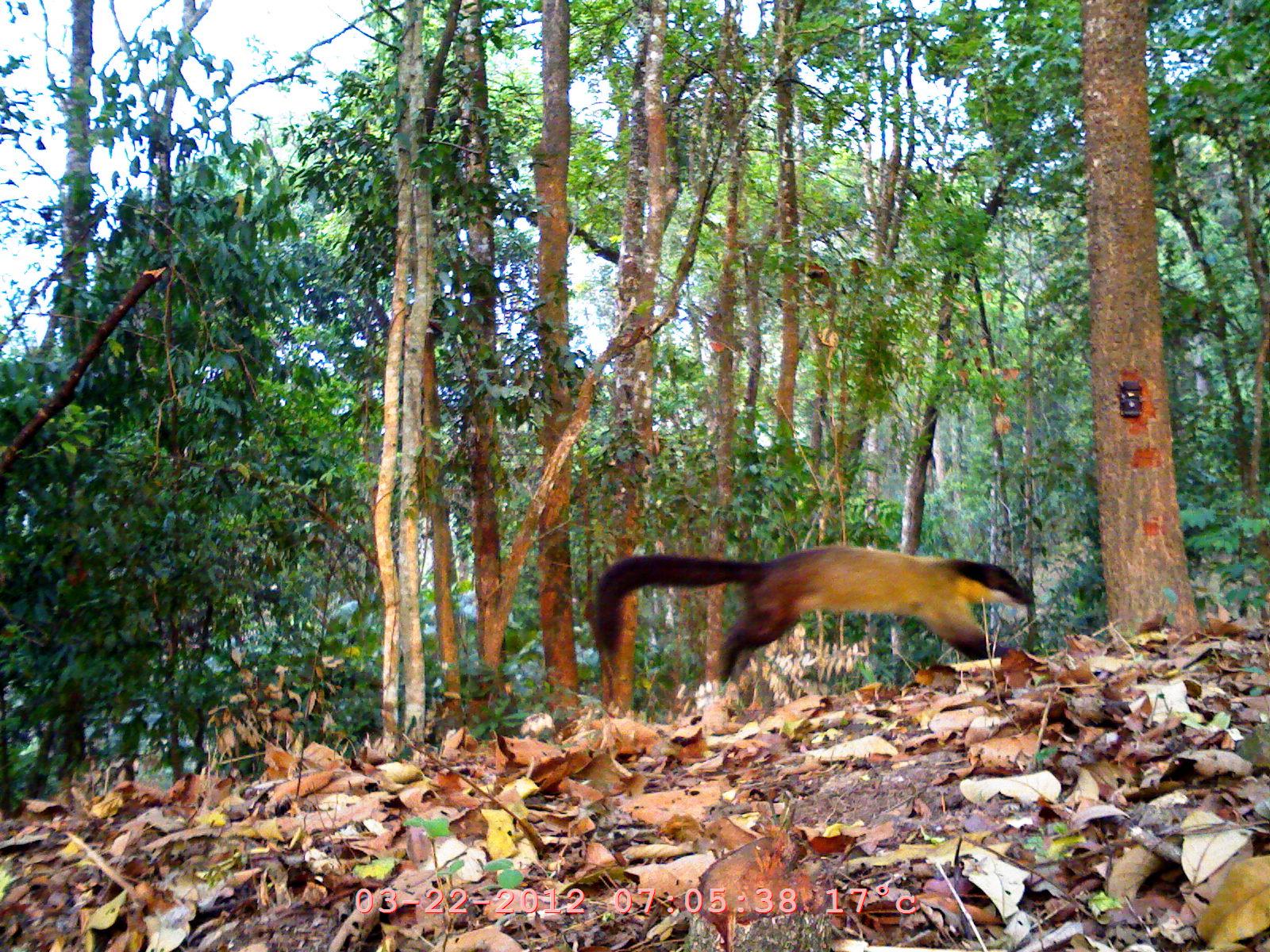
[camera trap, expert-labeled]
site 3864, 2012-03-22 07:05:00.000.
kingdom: Animalia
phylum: Chordata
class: Mammalia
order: Carnivora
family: Mustelidae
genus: Martes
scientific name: Martes flavigula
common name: yellow-throated marten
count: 1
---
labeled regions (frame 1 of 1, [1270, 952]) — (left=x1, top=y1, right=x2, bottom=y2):
martes flavigula: (left=594, top=545, right=1035, bottom=684)